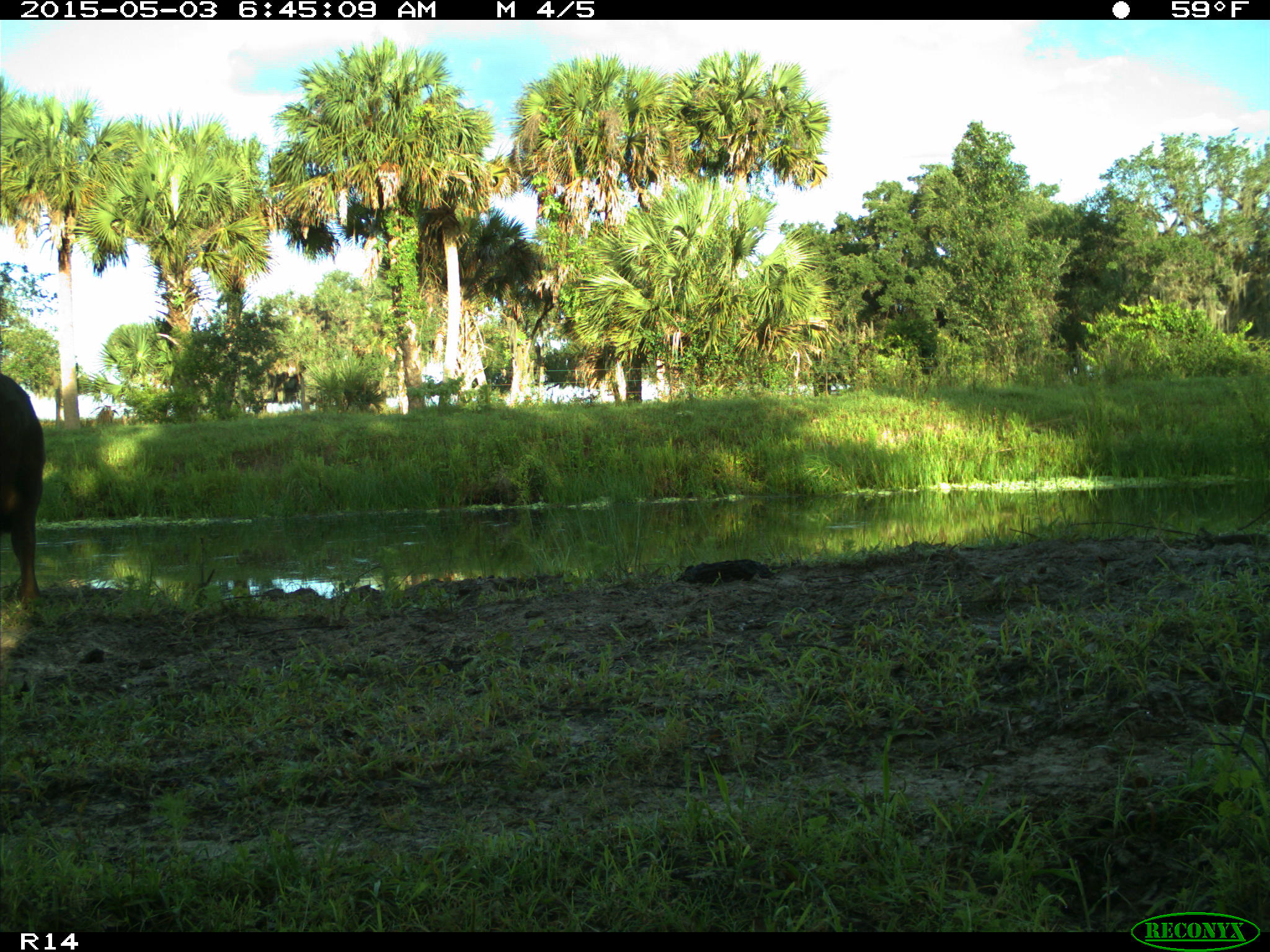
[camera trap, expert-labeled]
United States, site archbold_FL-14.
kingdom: Animalia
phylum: Chordata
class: Mammalia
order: Artiodactyla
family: Bovidae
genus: Bos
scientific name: Bos taurus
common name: domestic cow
Bos taurus (domestic cow).